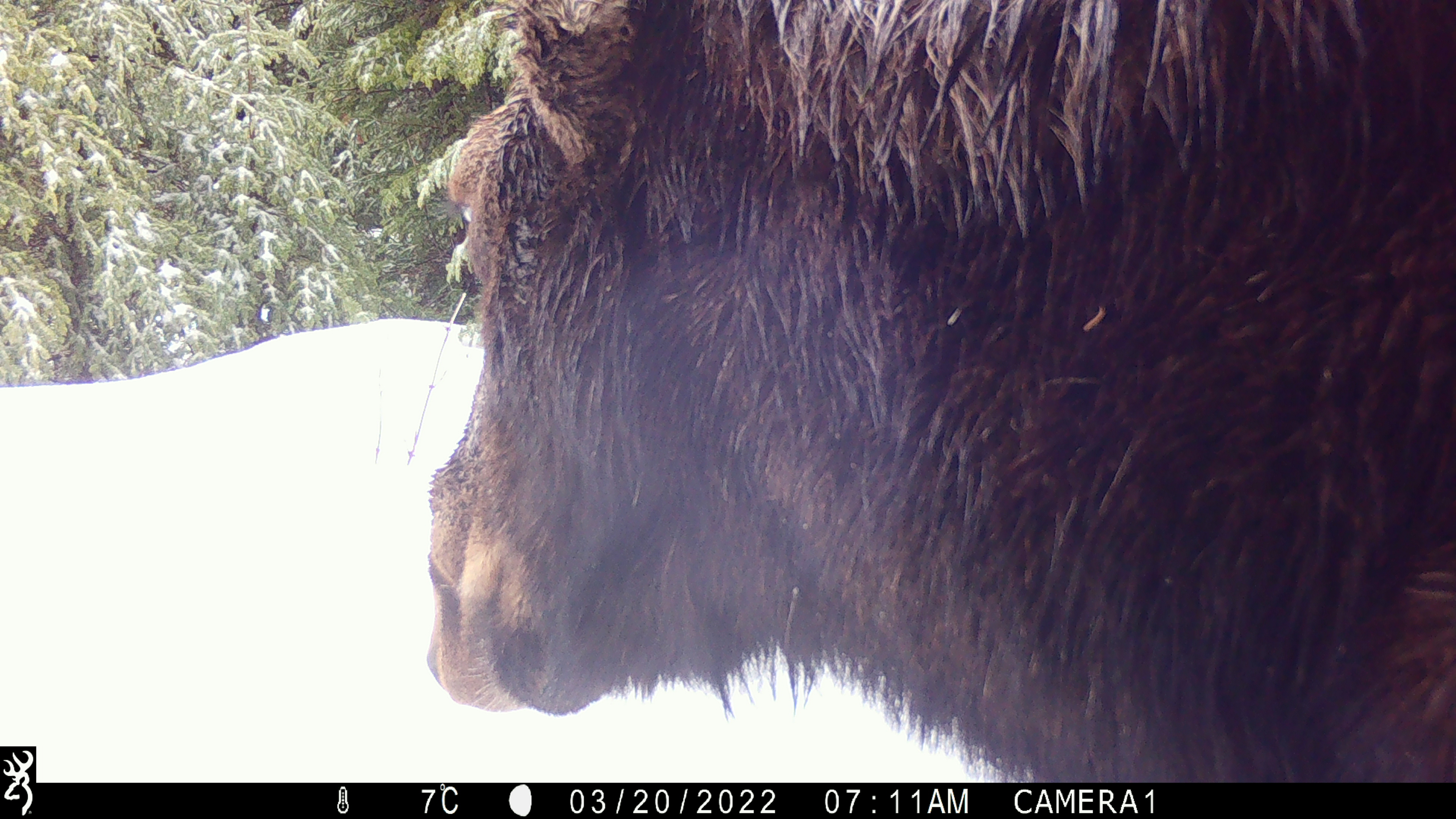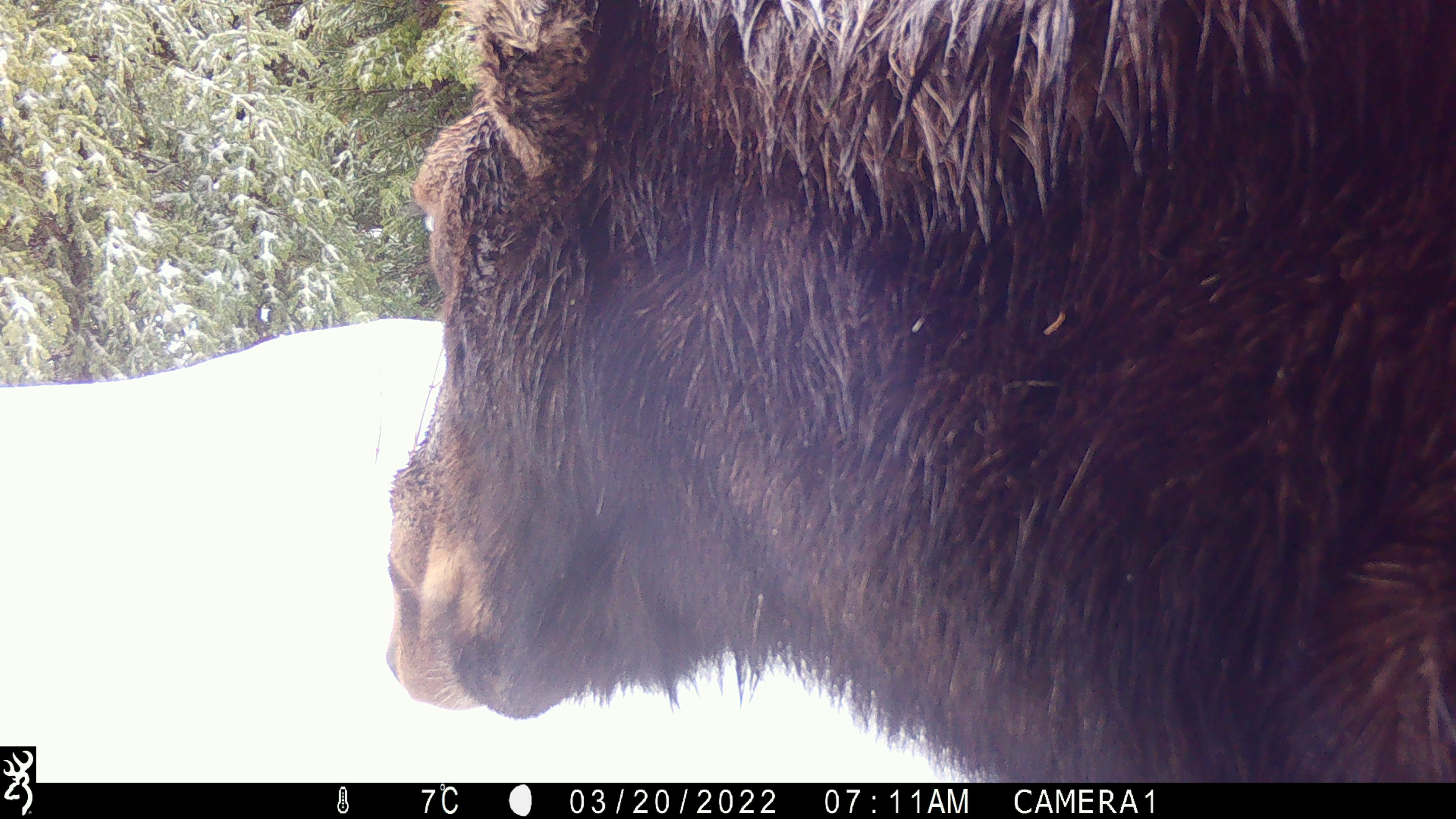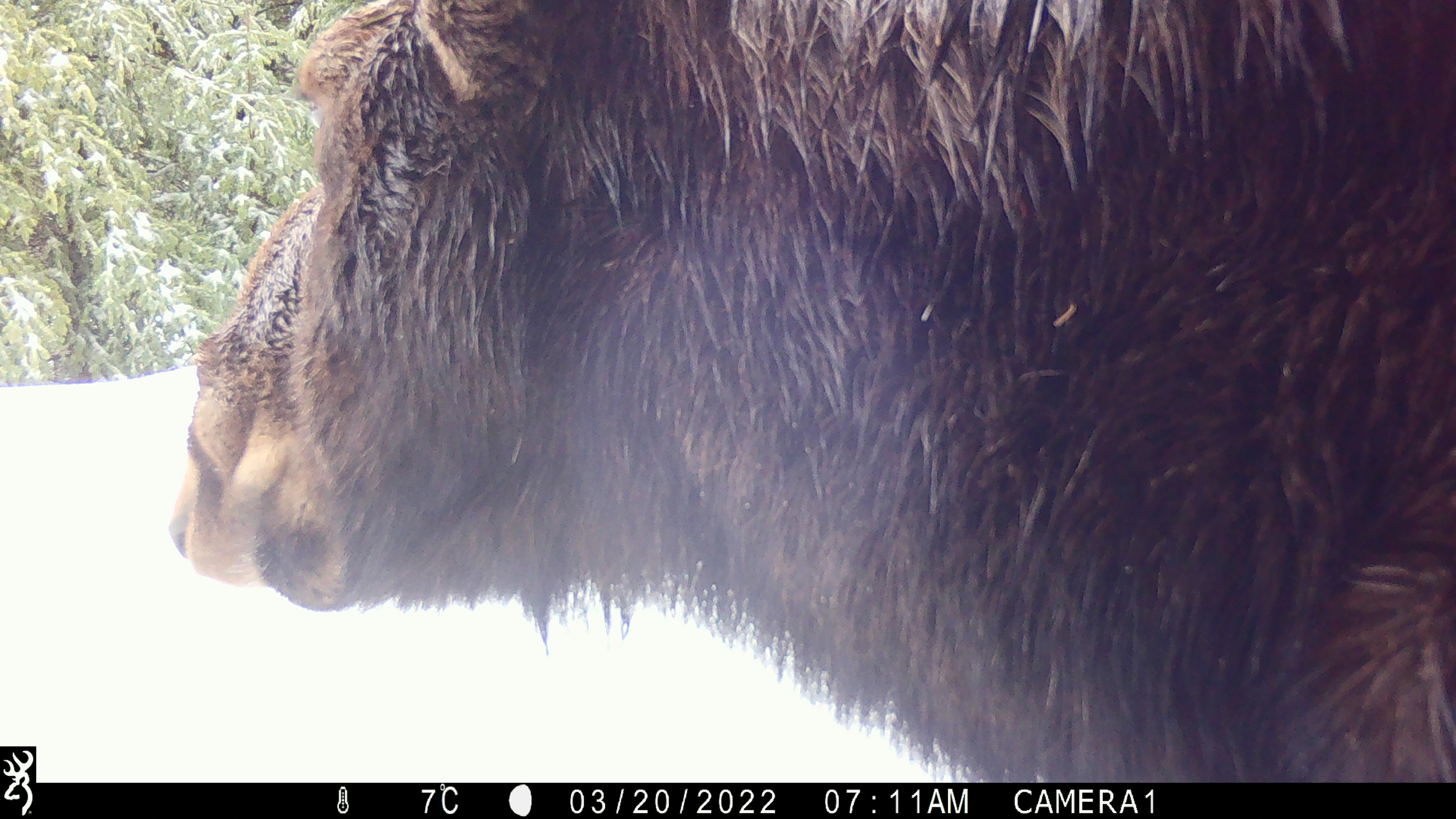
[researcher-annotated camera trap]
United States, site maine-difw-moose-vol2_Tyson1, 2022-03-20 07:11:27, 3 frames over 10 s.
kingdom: Animalia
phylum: Chordata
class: Mammalia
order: Artiodactyla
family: Cervidae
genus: Alces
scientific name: Alces alces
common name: moose